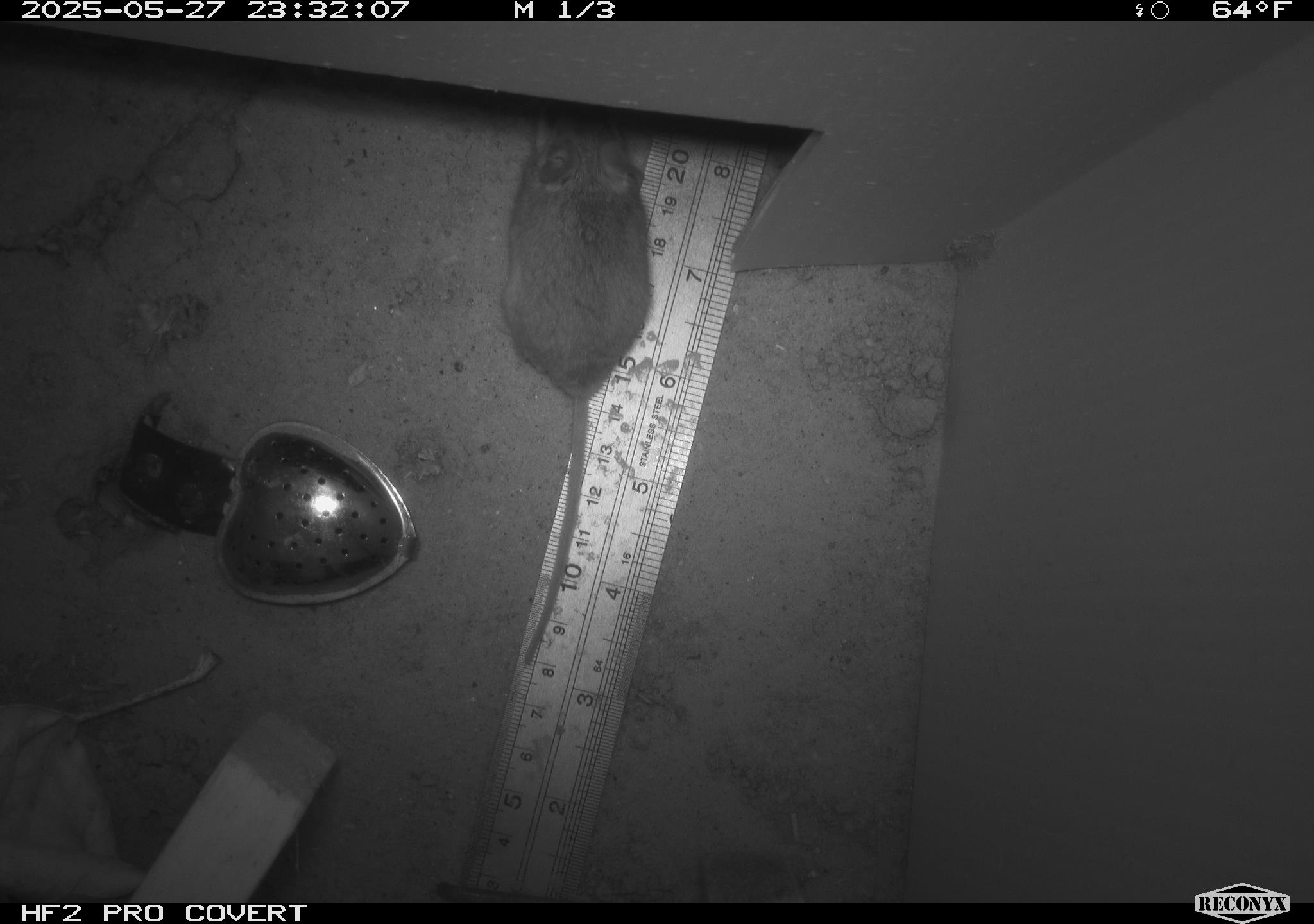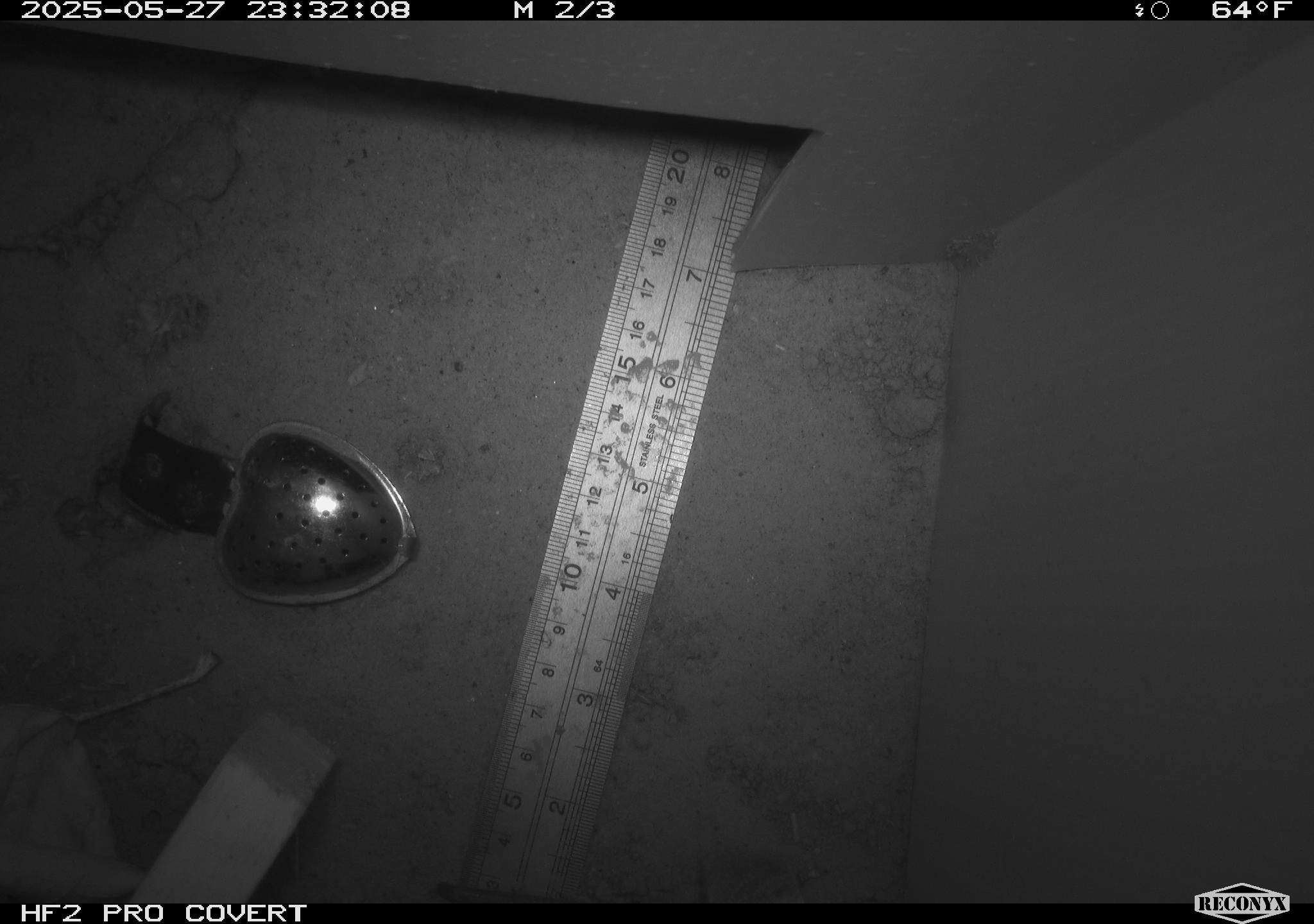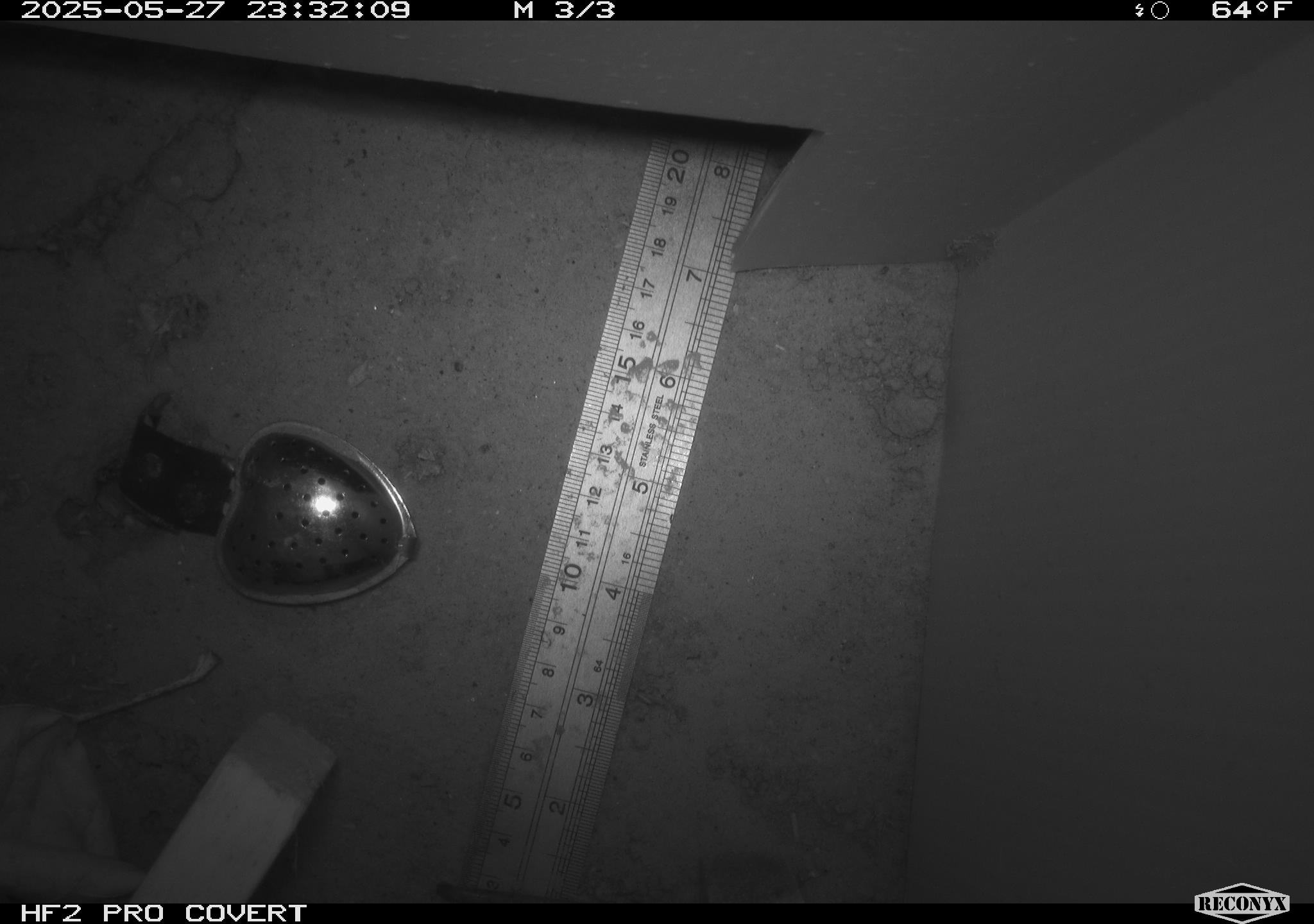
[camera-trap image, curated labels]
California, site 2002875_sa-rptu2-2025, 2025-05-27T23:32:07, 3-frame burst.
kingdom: Animalia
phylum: Chordata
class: Mammalia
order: Rodentia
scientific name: Rodentia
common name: mouse species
Mouse species (Rodentia).